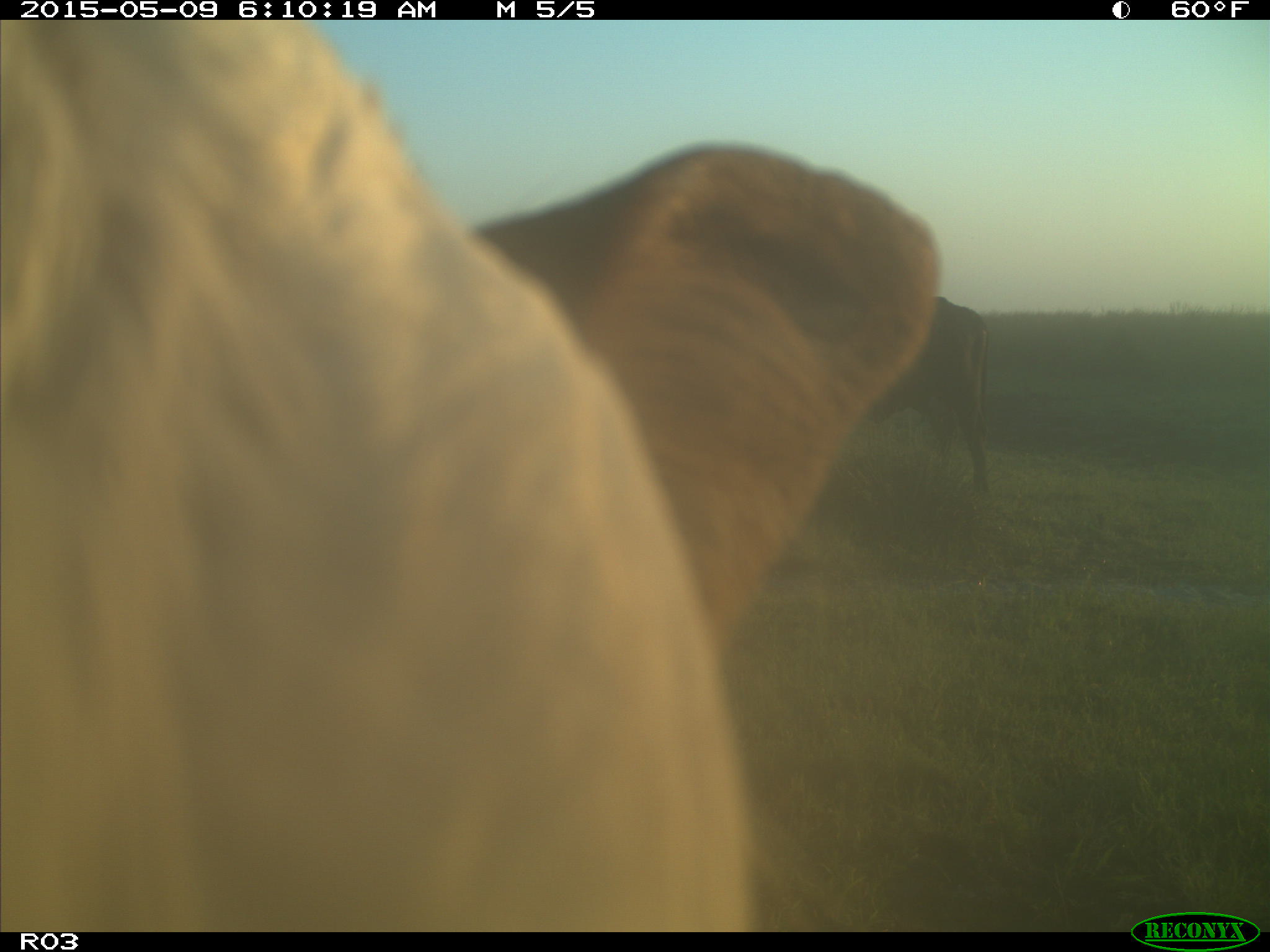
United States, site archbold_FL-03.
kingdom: Animalia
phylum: Chordata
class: Mammalia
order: Artiodactyla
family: Bovidae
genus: Bos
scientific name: Bos taurus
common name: domestic cow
Bos taurus (domestic cow).